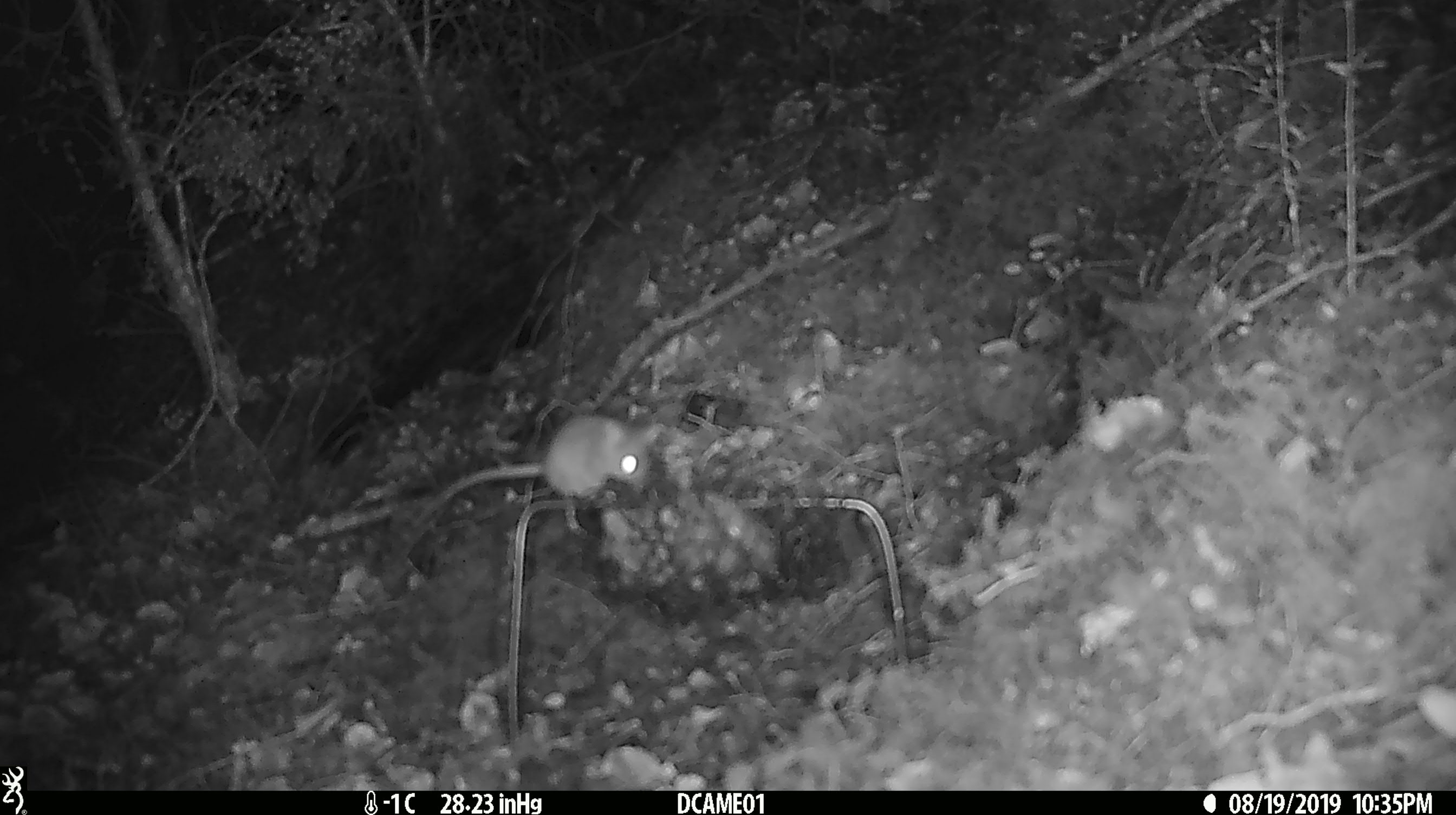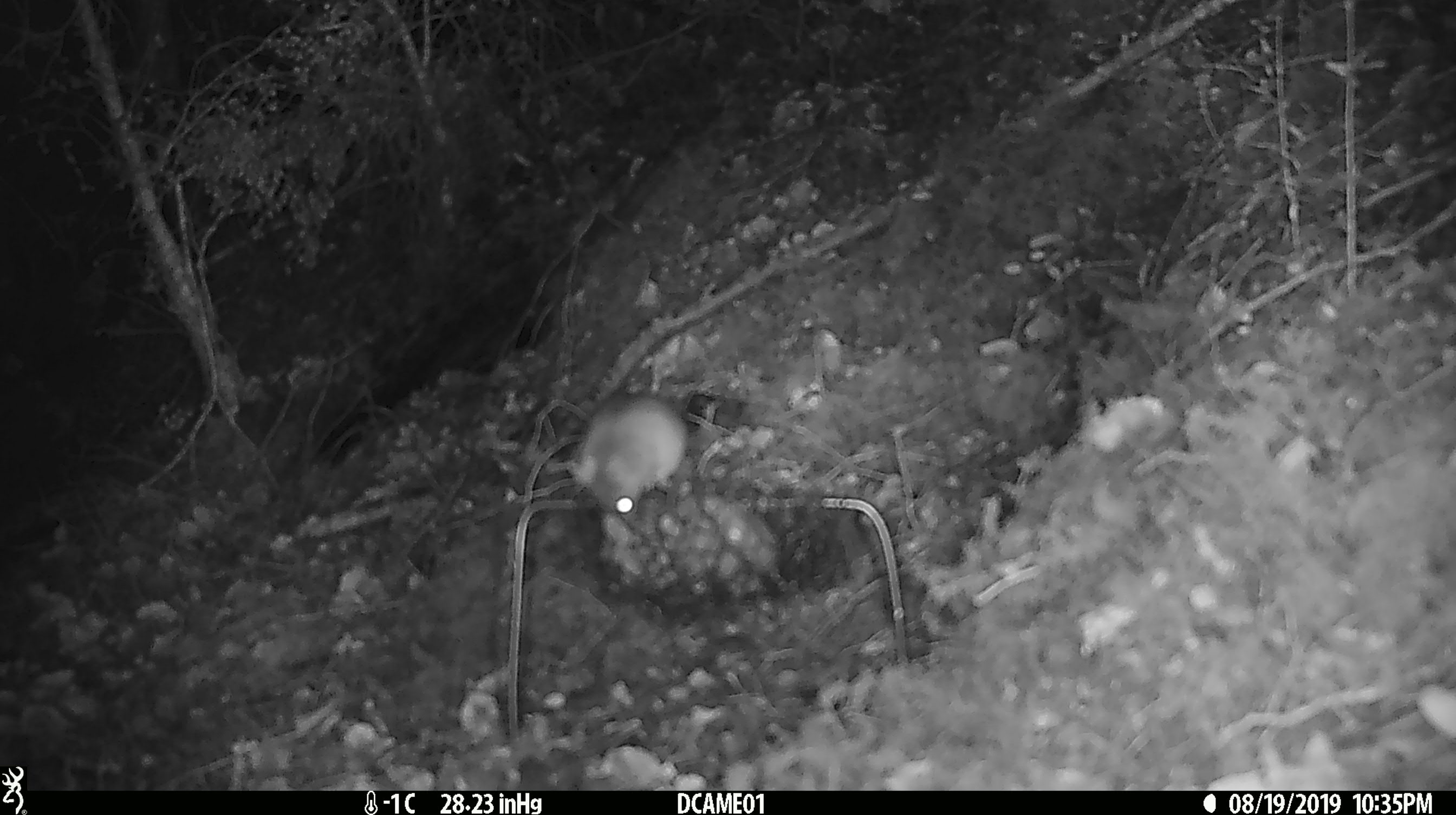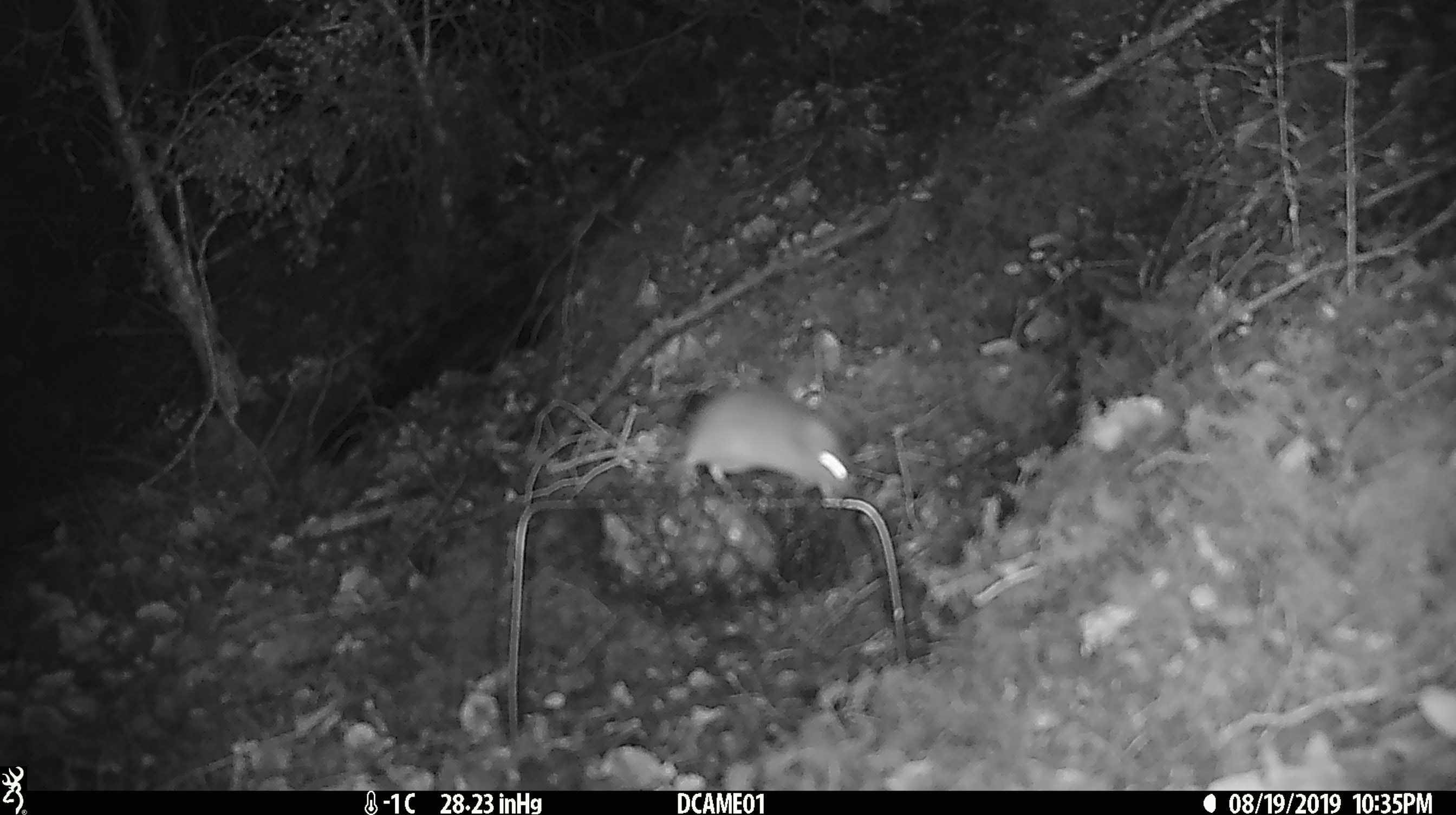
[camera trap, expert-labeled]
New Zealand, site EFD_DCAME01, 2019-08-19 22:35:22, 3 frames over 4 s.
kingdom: Animalia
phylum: Chordata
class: Mammalia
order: Rodentia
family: Muridae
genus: Mus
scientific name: Mus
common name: mouse